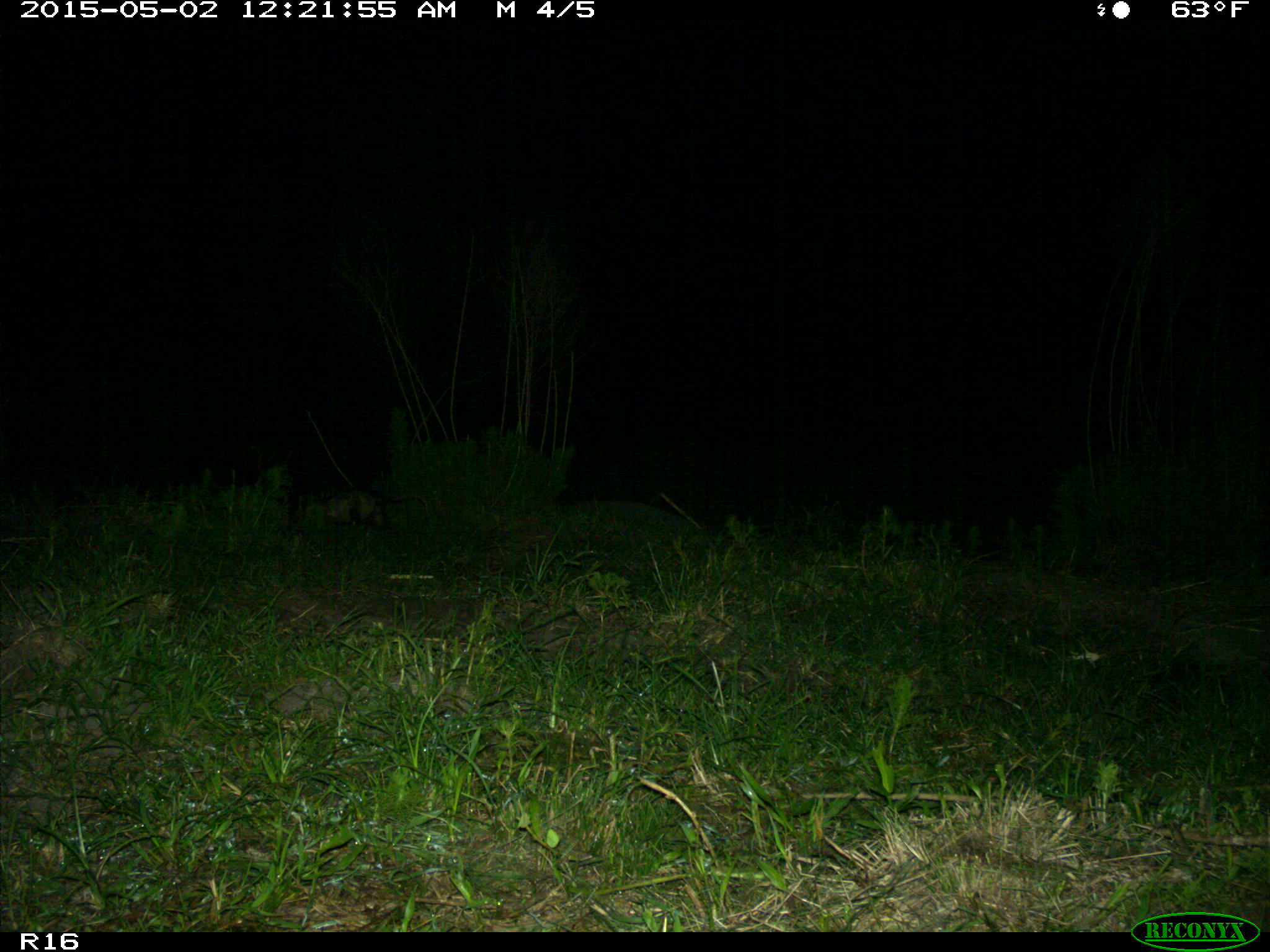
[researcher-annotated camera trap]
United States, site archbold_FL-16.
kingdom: Animalia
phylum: Chordata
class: Mammalia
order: Didelphimorphia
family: Didelphidae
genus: Didelphis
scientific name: Didelphis virginiana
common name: virginia opossum